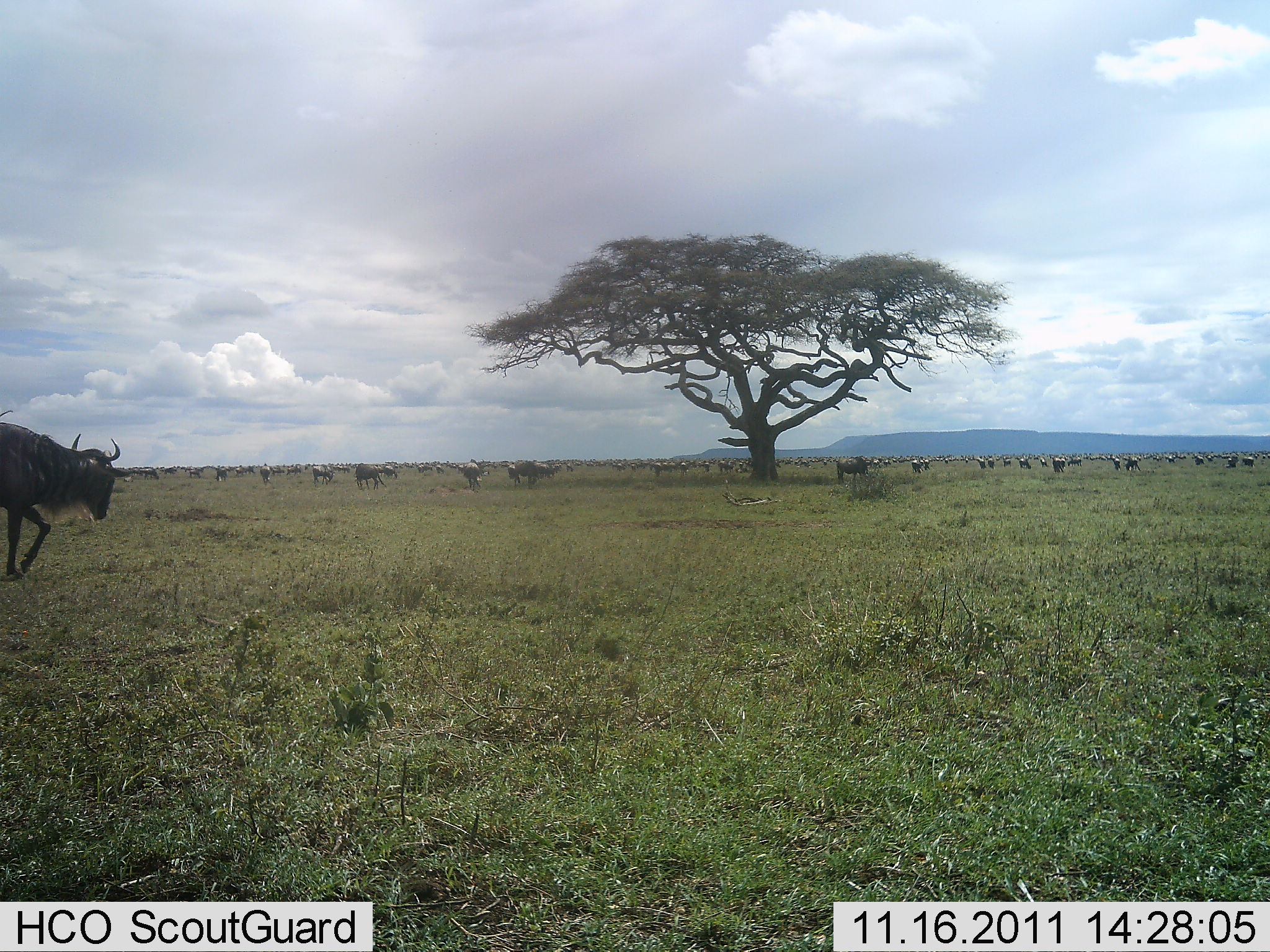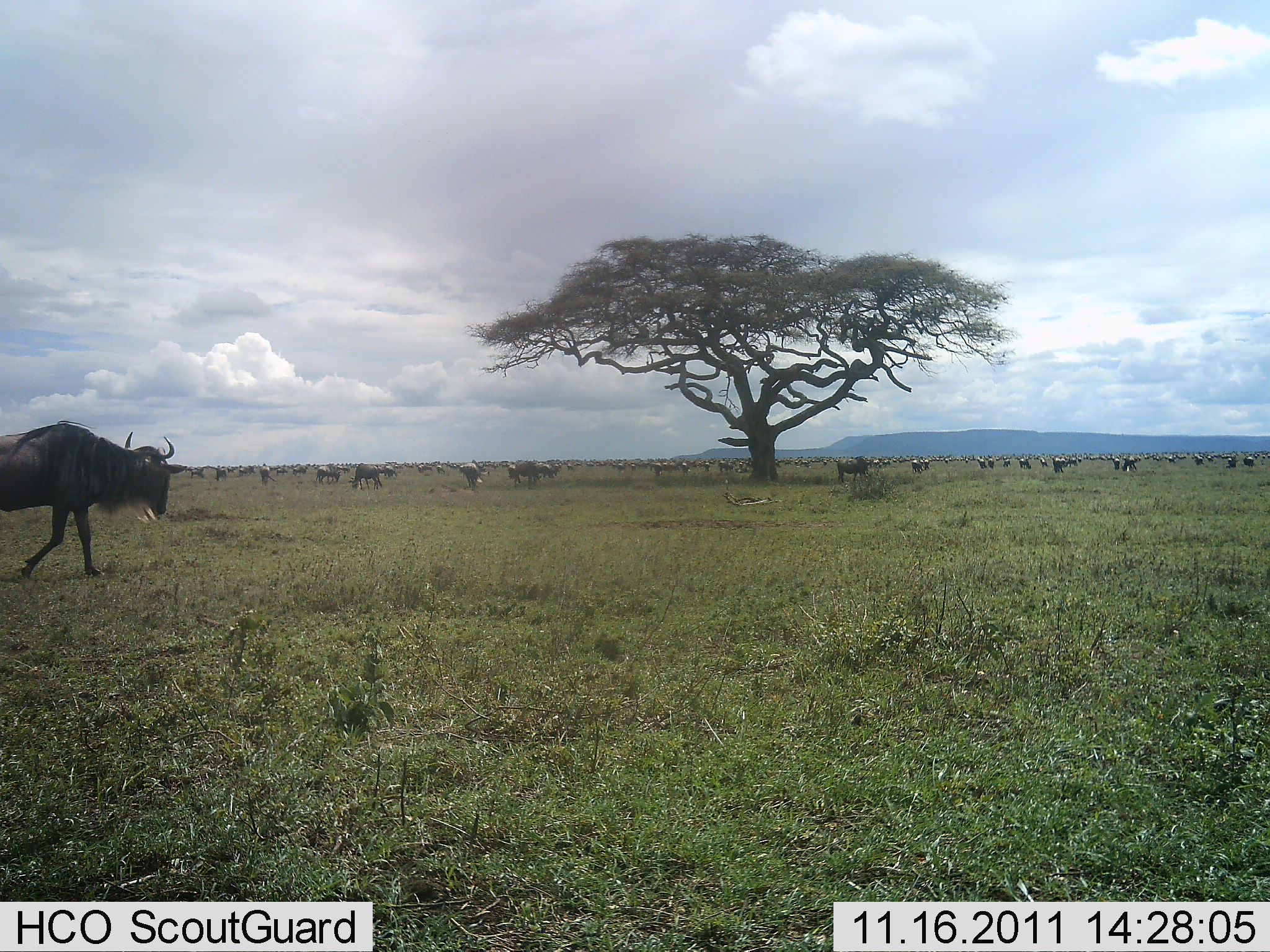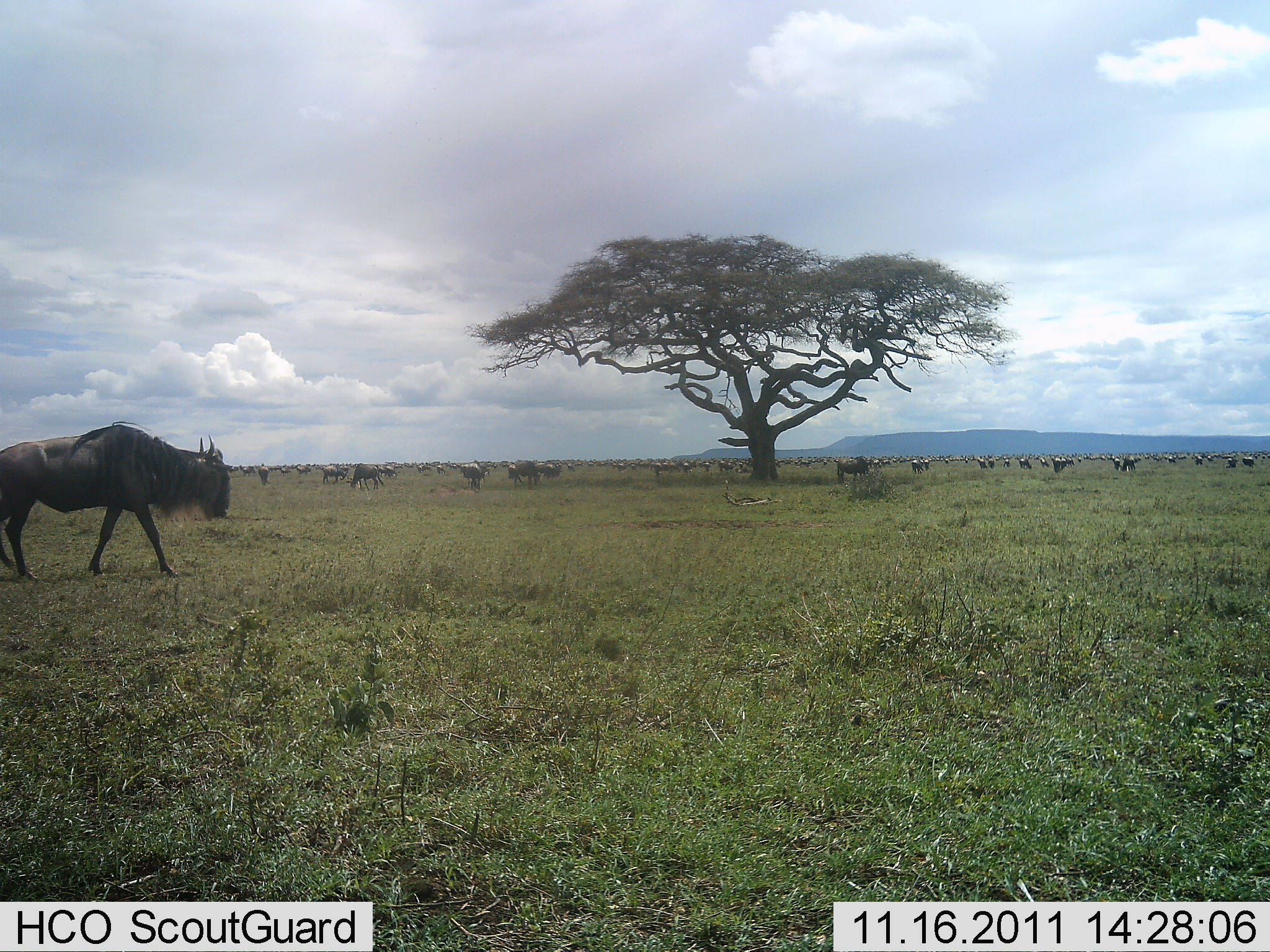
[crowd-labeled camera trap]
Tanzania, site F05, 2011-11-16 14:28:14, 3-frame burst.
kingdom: Animalia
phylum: Chordata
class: Mammalia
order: Artiodactyla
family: Bovidae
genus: Connochaetes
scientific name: Connochaetes taurinus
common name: blue wildebeest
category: wildebeest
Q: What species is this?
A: Wildebeest (blue wildebeest) (Connochaetes taurinus).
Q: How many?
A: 11-50.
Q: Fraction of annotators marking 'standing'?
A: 58%.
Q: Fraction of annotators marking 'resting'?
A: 0%.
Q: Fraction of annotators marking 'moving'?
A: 92%.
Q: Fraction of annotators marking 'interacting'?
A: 0%.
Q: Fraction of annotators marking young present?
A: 0%.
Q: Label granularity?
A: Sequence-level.